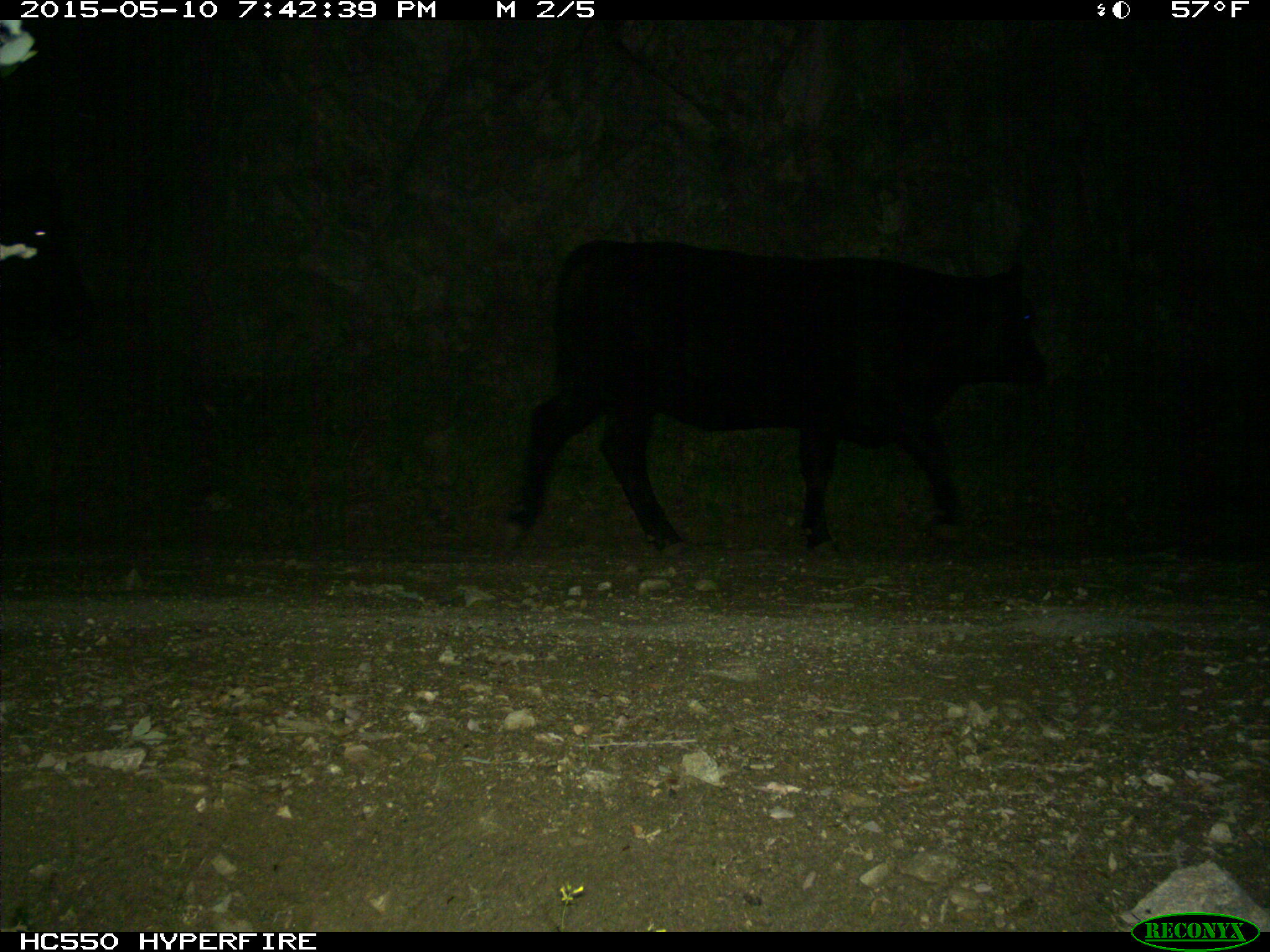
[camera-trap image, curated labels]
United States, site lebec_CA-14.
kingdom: Animalia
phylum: Chordata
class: Mammalia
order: Artiodactyla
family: Bovidae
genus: Bos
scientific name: Bos taurus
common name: domestic cow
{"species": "Bos taurus (domestic cow)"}